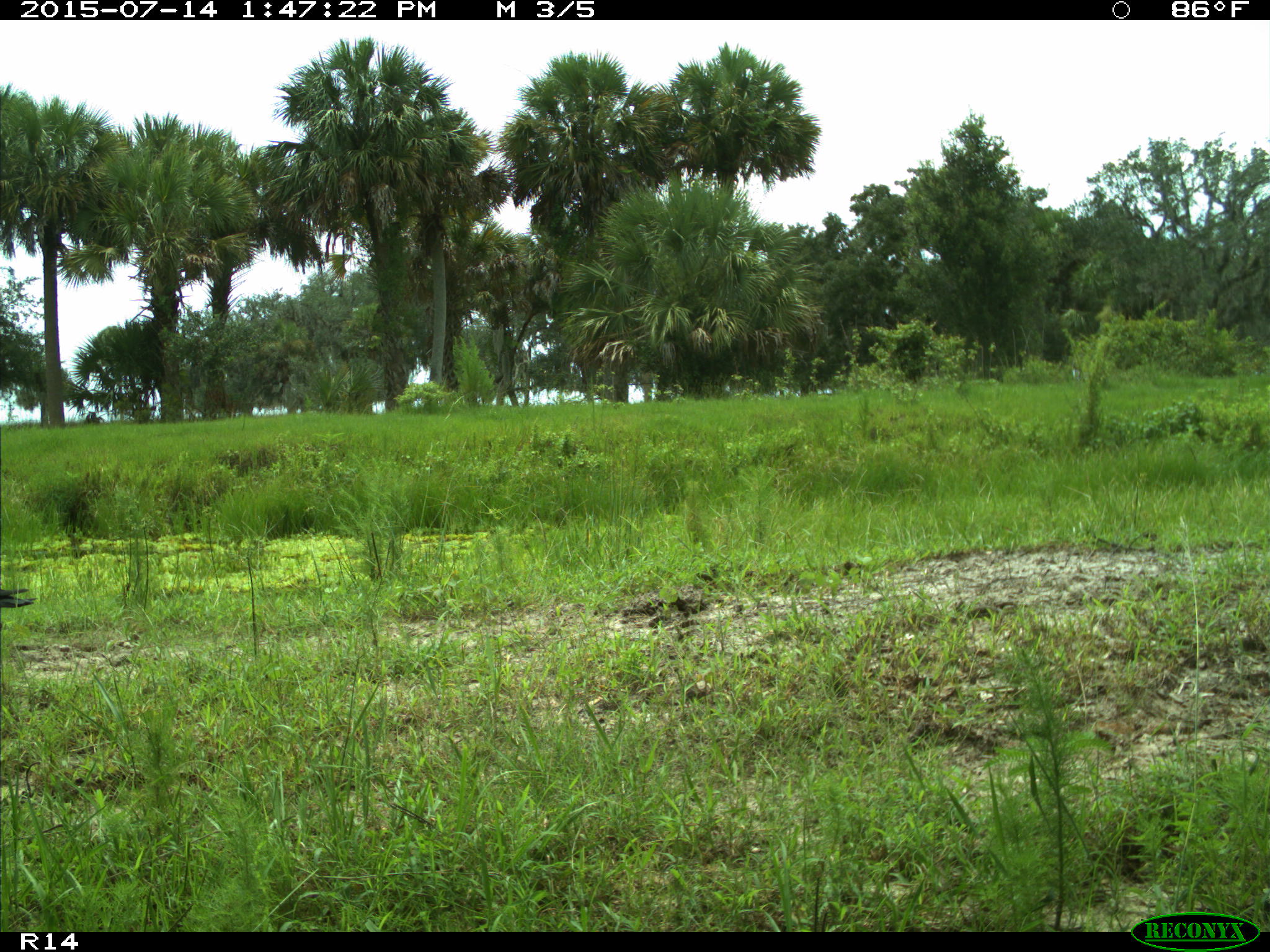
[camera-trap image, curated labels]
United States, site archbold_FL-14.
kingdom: Animalia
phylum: Chordata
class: Mammalia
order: Artiodactyla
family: Bovidae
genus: Bos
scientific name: Bos taurus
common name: domestic cow